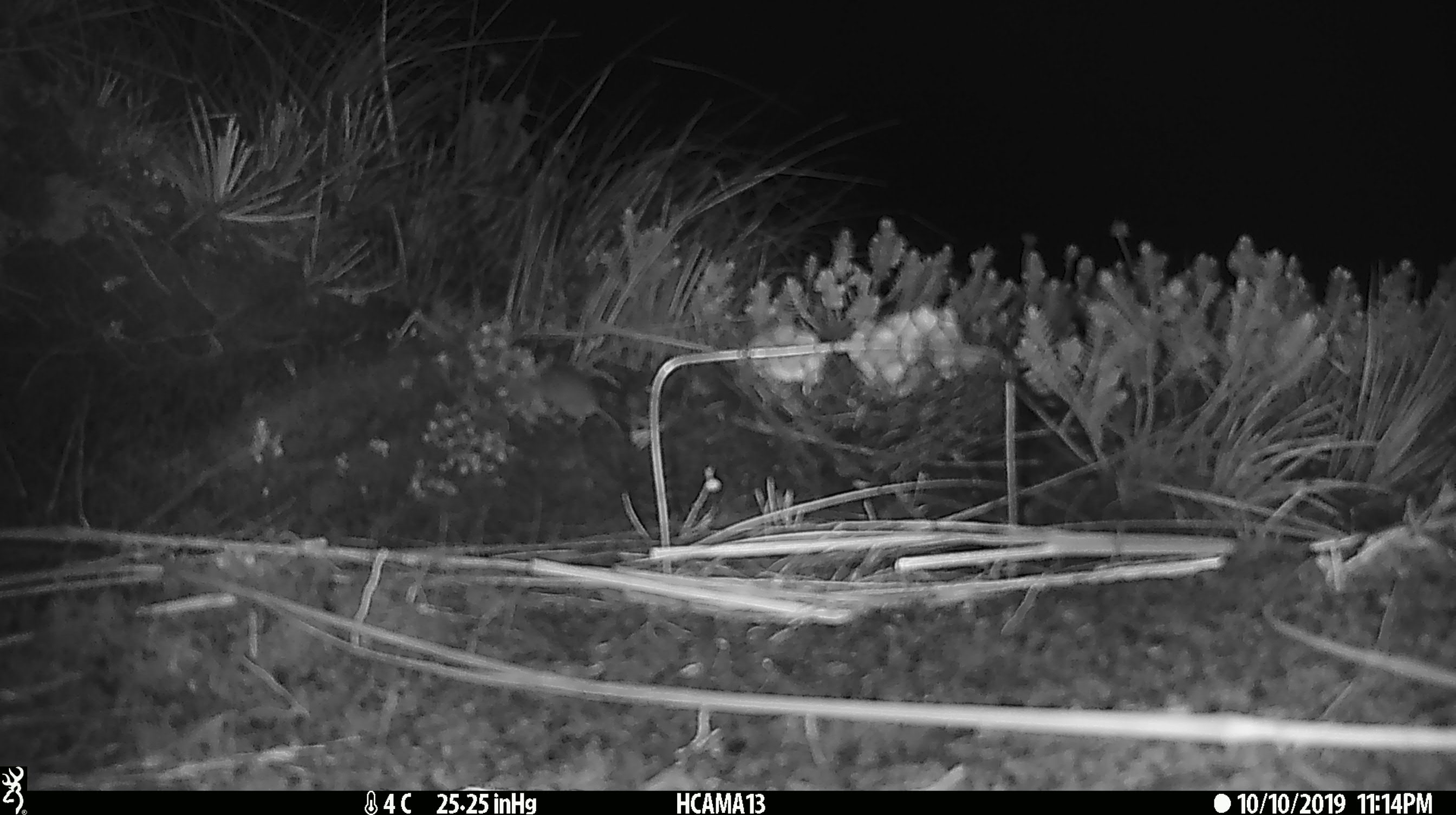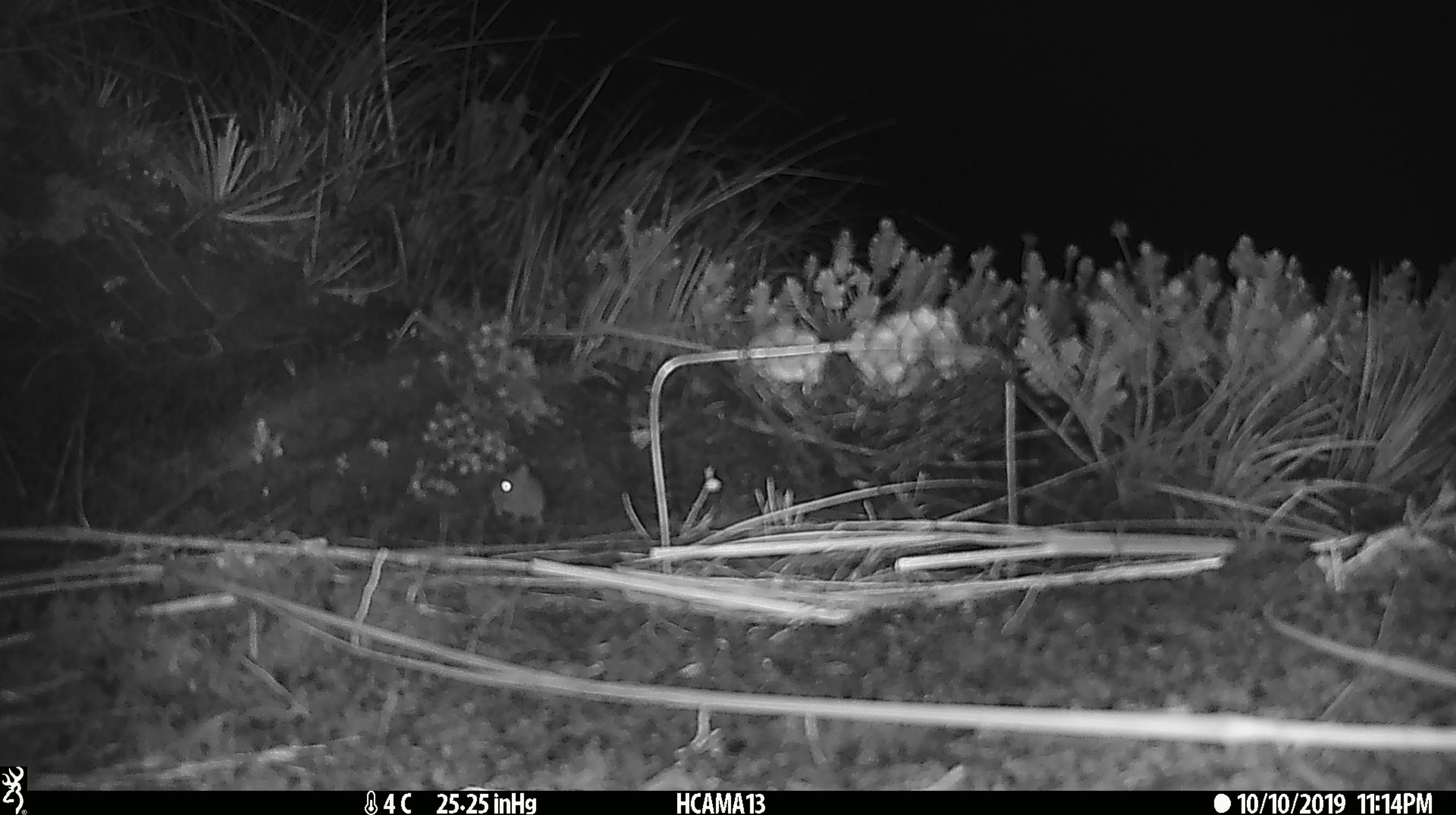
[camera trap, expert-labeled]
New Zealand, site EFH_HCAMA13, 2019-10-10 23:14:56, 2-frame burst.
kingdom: Animalia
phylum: Chordata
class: Mammalia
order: Rodentia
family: Muridae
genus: Mus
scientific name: Mus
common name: mouse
Mouse (Mus).